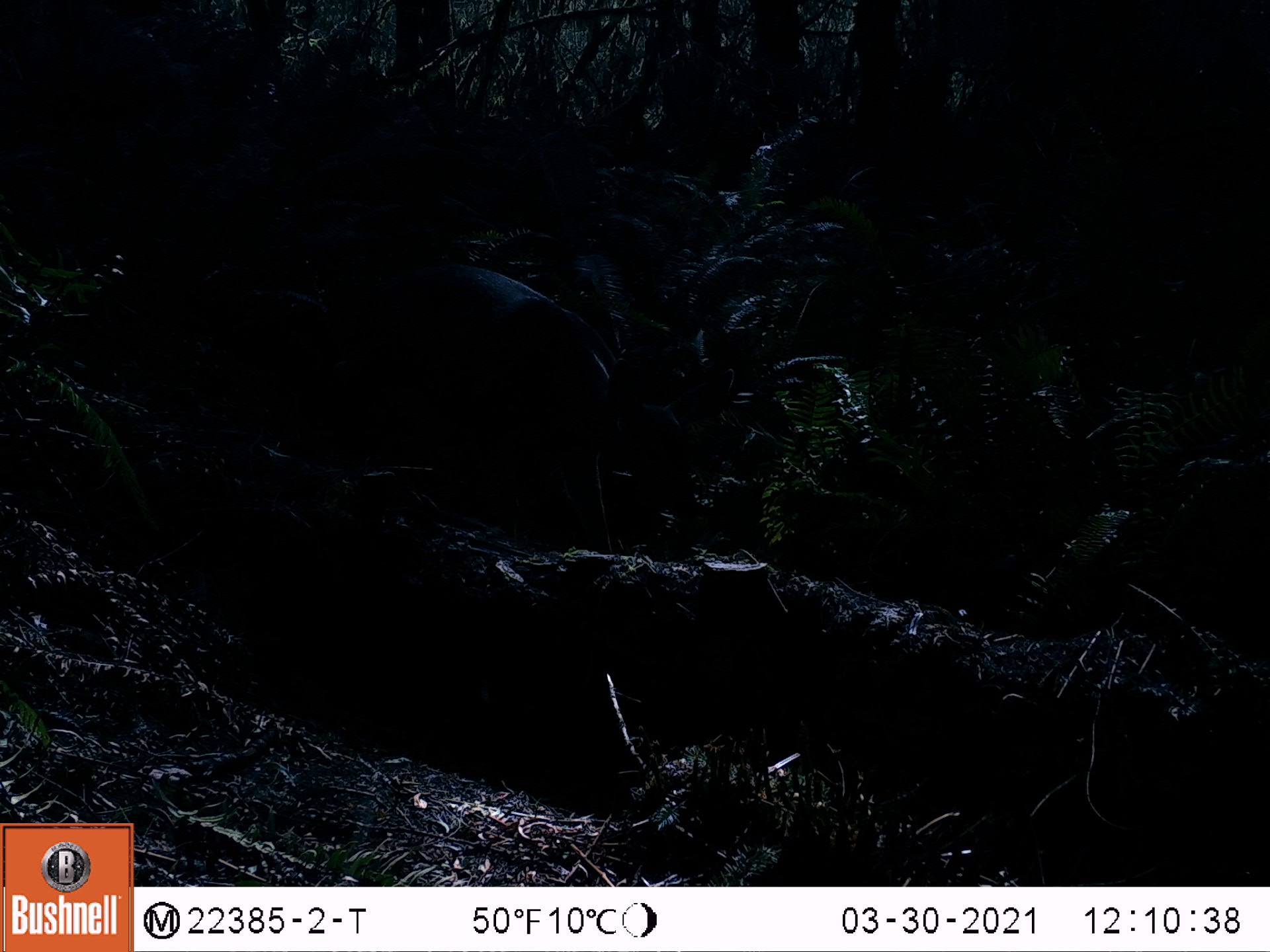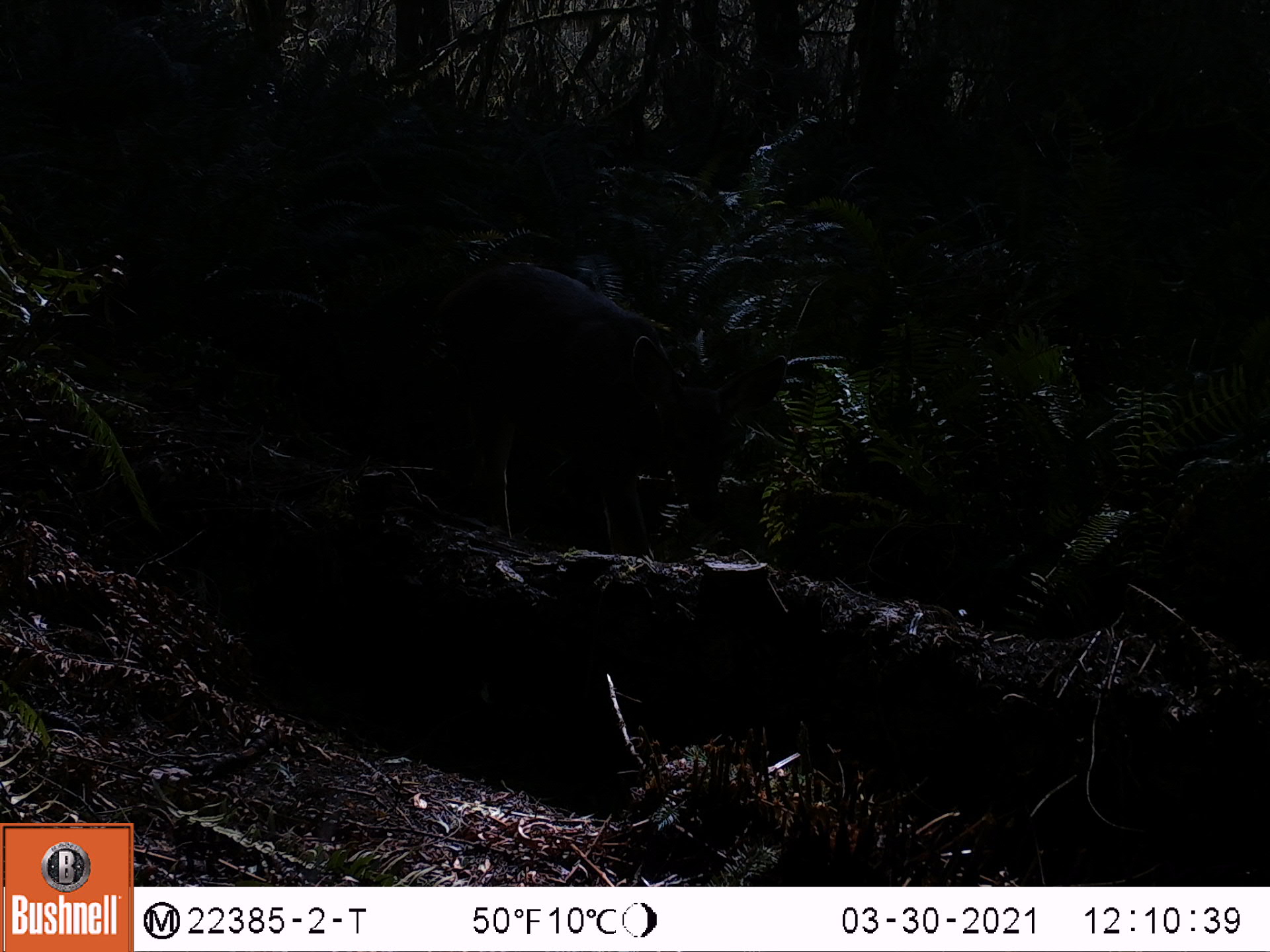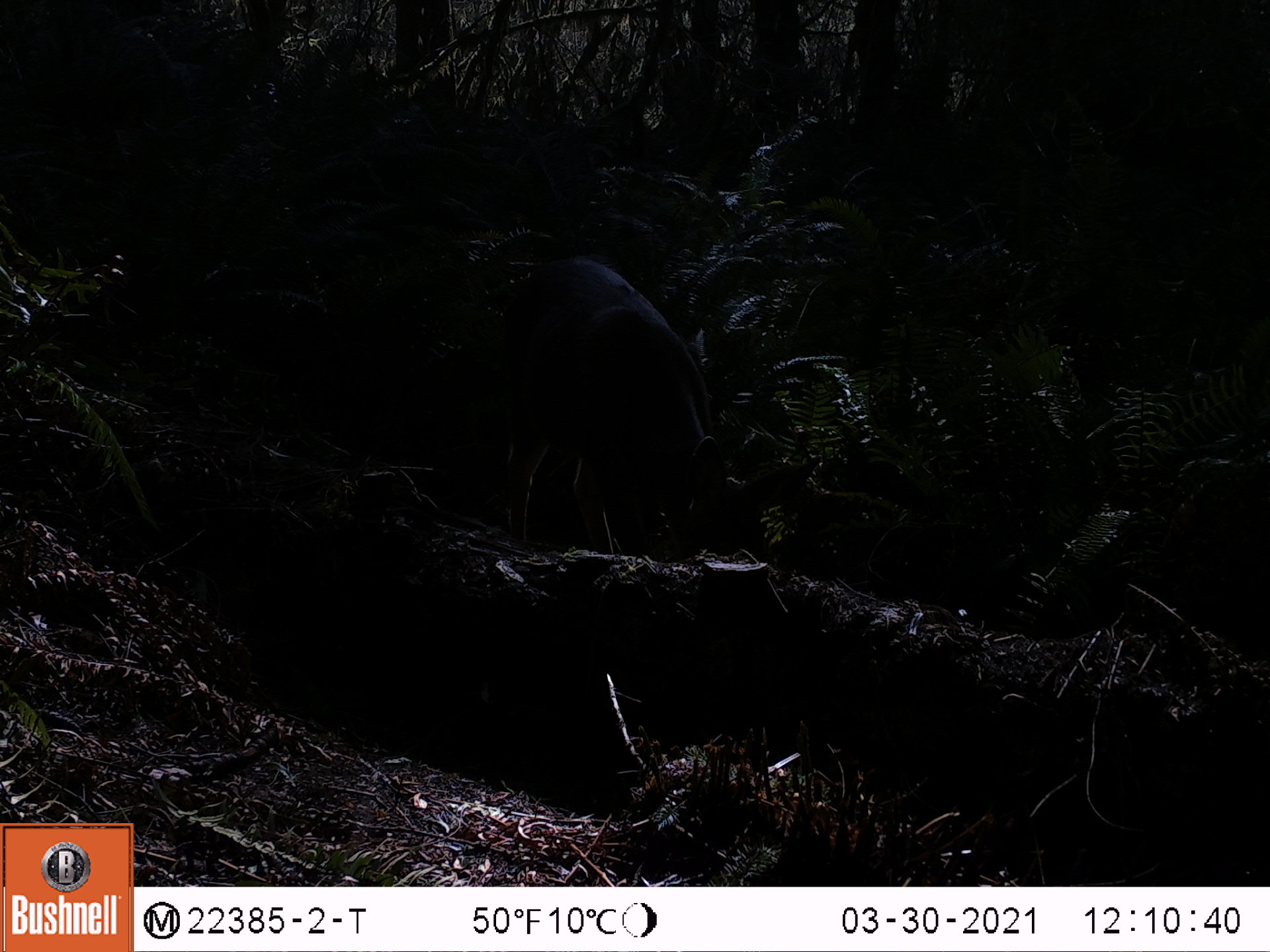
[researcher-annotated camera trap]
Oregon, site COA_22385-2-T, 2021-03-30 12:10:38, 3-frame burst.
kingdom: Animalia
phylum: Chordata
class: Mammalia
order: Artiodactyla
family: Cervidae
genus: Odocoileus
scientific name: Odocoileus hemionus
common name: black-tailed deer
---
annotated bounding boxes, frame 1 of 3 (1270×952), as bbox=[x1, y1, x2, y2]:
black-tailed deer: bbox=[252, 250, 625, 562]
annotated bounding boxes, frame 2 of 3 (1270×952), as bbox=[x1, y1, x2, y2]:
black-tailed deer: bbox=[412, 235, 793, 594]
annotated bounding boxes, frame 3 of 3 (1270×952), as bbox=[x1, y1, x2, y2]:
black-tailed deer: bbox=[488, 256, 817, 607]